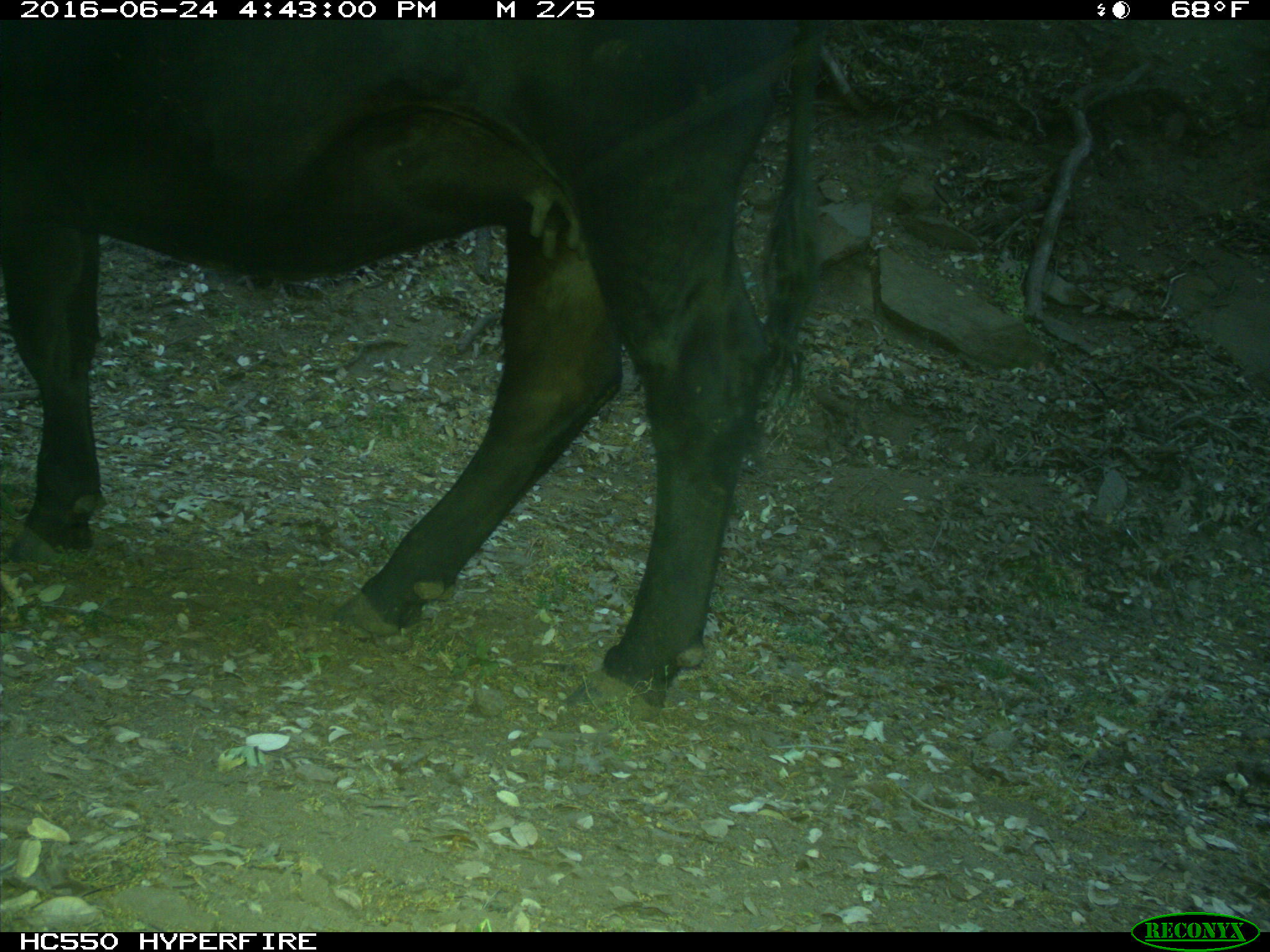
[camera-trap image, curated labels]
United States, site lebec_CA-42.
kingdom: Animalia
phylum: Chordata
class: Mammalia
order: Artiodactyla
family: Bovidae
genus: Bos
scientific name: Bos taurus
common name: domestic cow